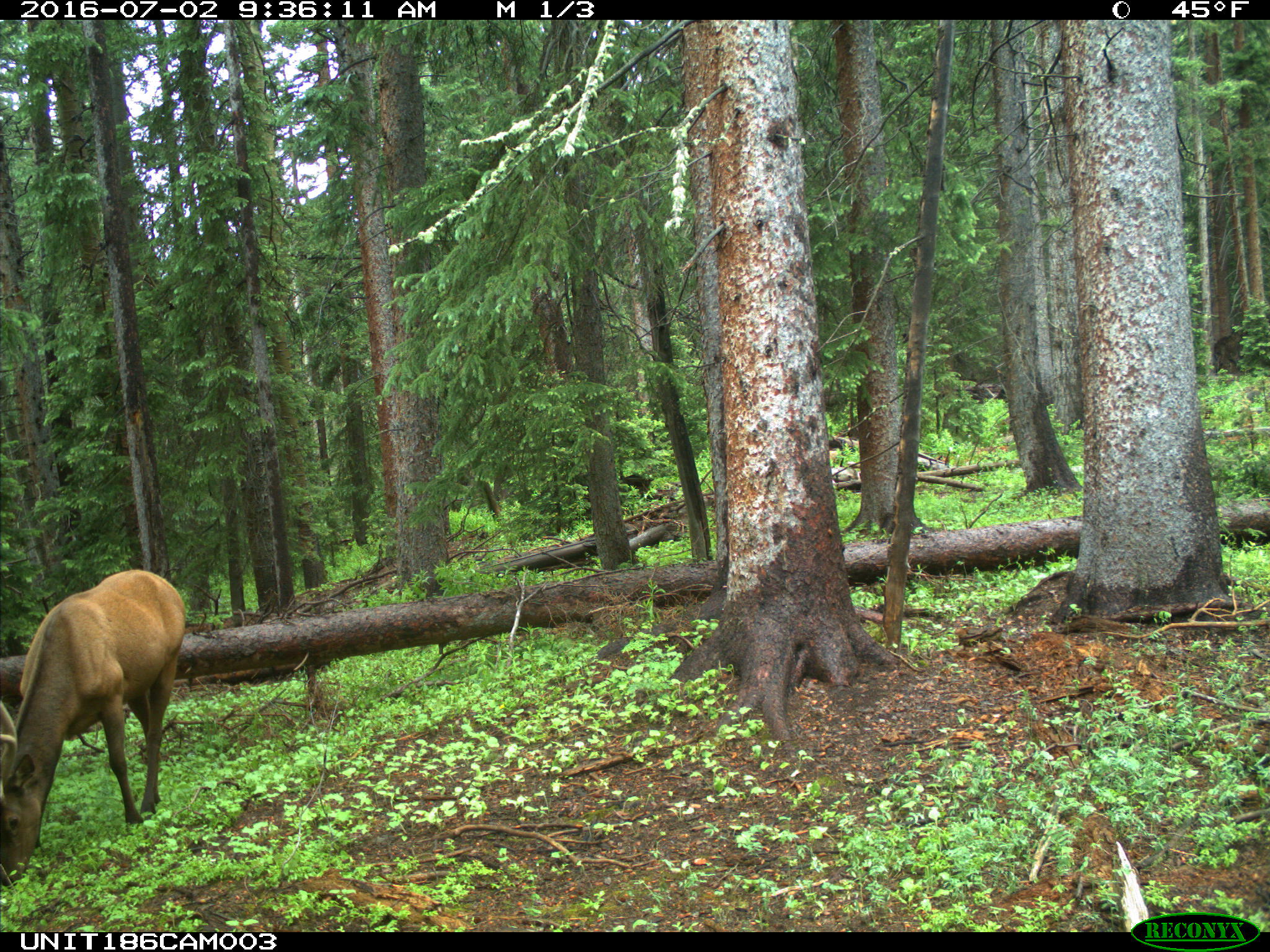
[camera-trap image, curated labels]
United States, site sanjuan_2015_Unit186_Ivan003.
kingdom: Animalia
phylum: Chordata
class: Mammalia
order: Artiodactyla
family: Cervidae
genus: Cervus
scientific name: Cervus elaphus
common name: red deer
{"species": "Cervus elaphus (red deer)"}